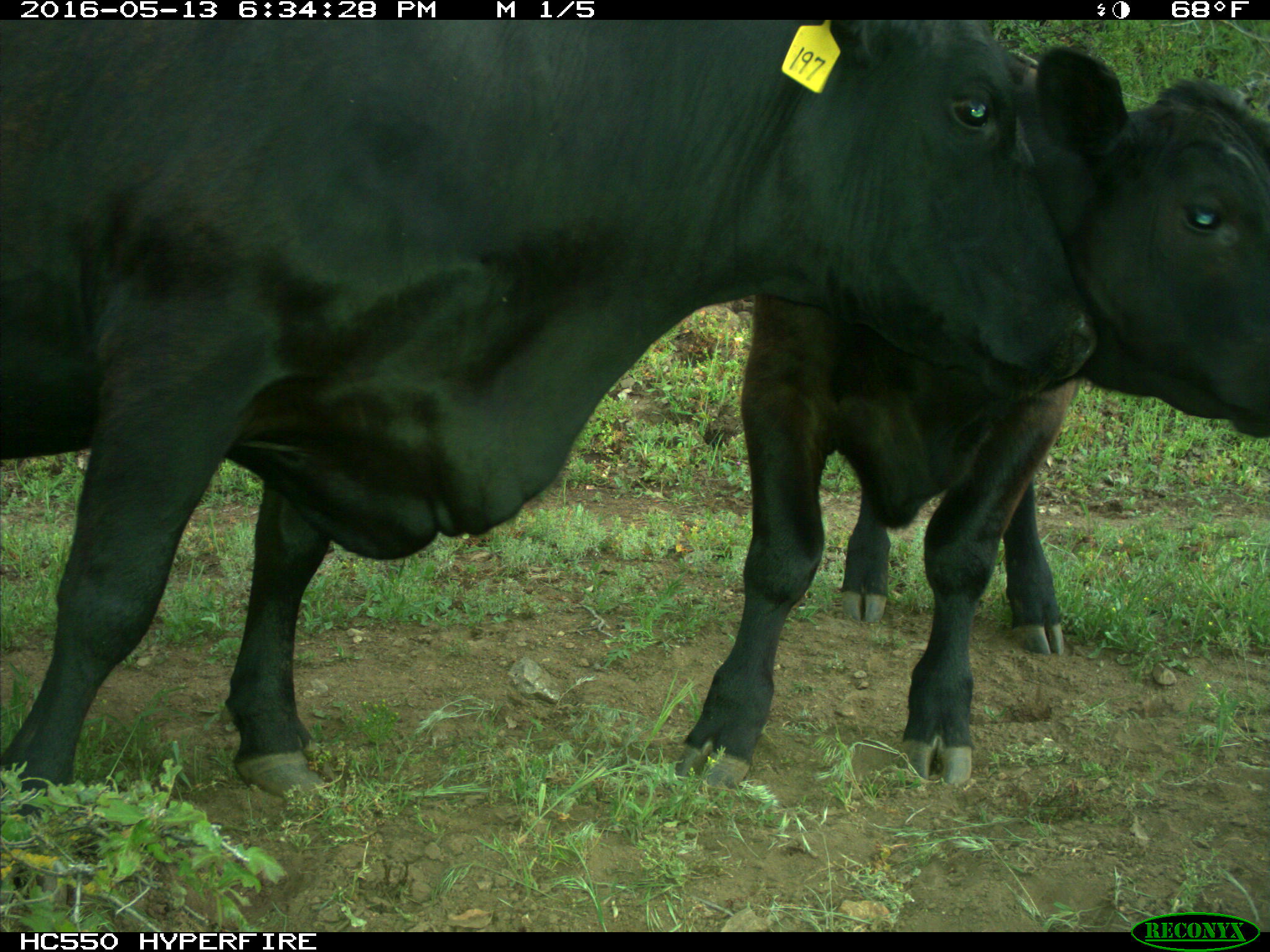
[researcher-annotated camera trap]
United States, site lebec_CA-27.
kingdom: Animalia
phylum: Chordata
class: Mammalia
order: Artiodactyla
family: Bovidae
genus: Bos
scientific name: Bos taurus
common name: domestic cow